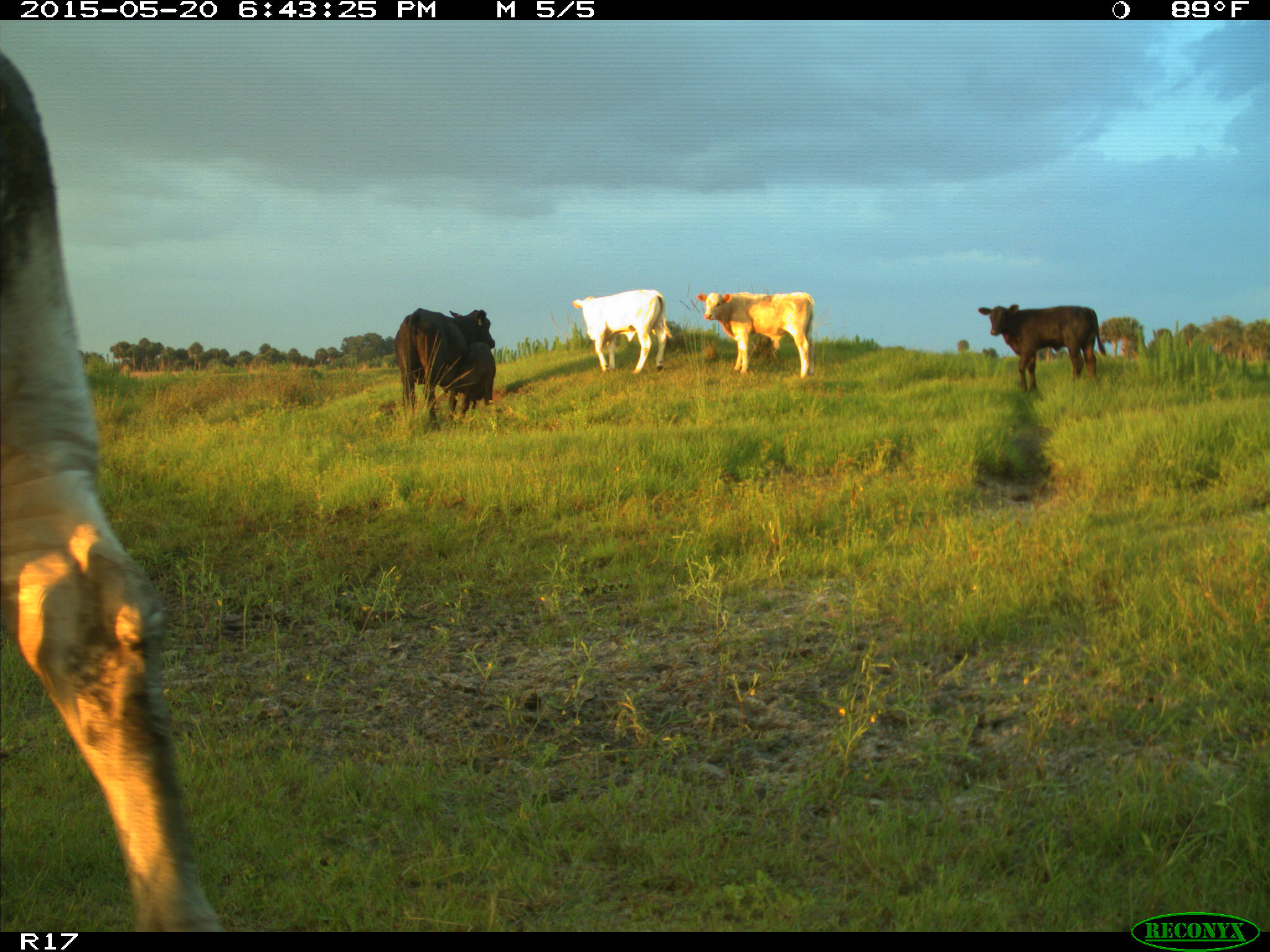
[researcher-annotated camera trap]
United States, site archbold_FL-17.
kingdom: Animalia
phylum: Chordata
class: Mammalia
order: Artiodactyla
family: Bovidae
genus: Bos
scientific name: Bos taurus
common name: domestic cow